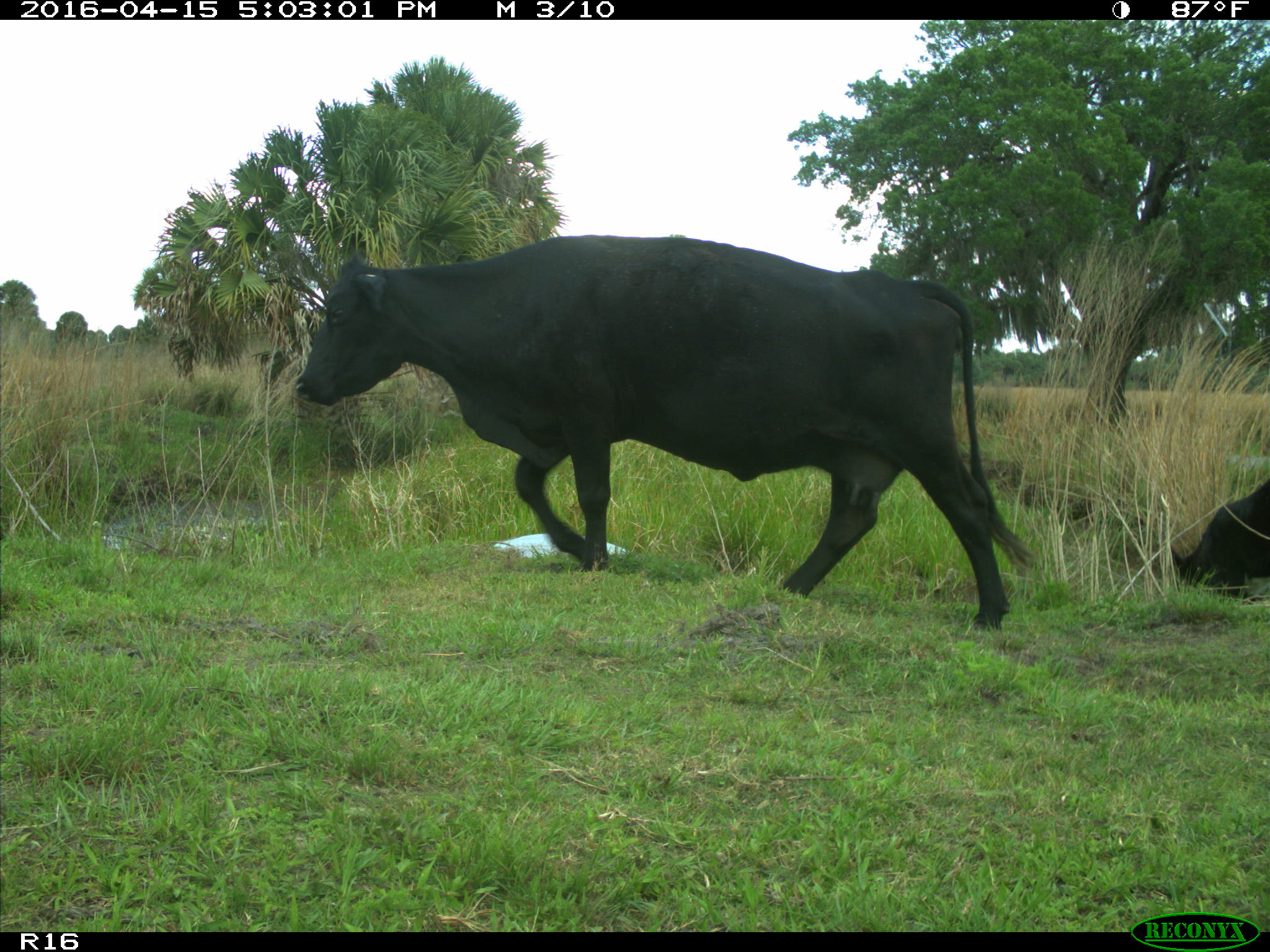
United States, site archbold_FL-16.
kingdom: Animalia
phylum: Chordata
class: Mammalia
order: Artiodactyla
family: Bovidae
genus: Bos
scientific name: Bos taurus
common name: domestic cow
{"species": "Bos taurus (domestic cow)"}